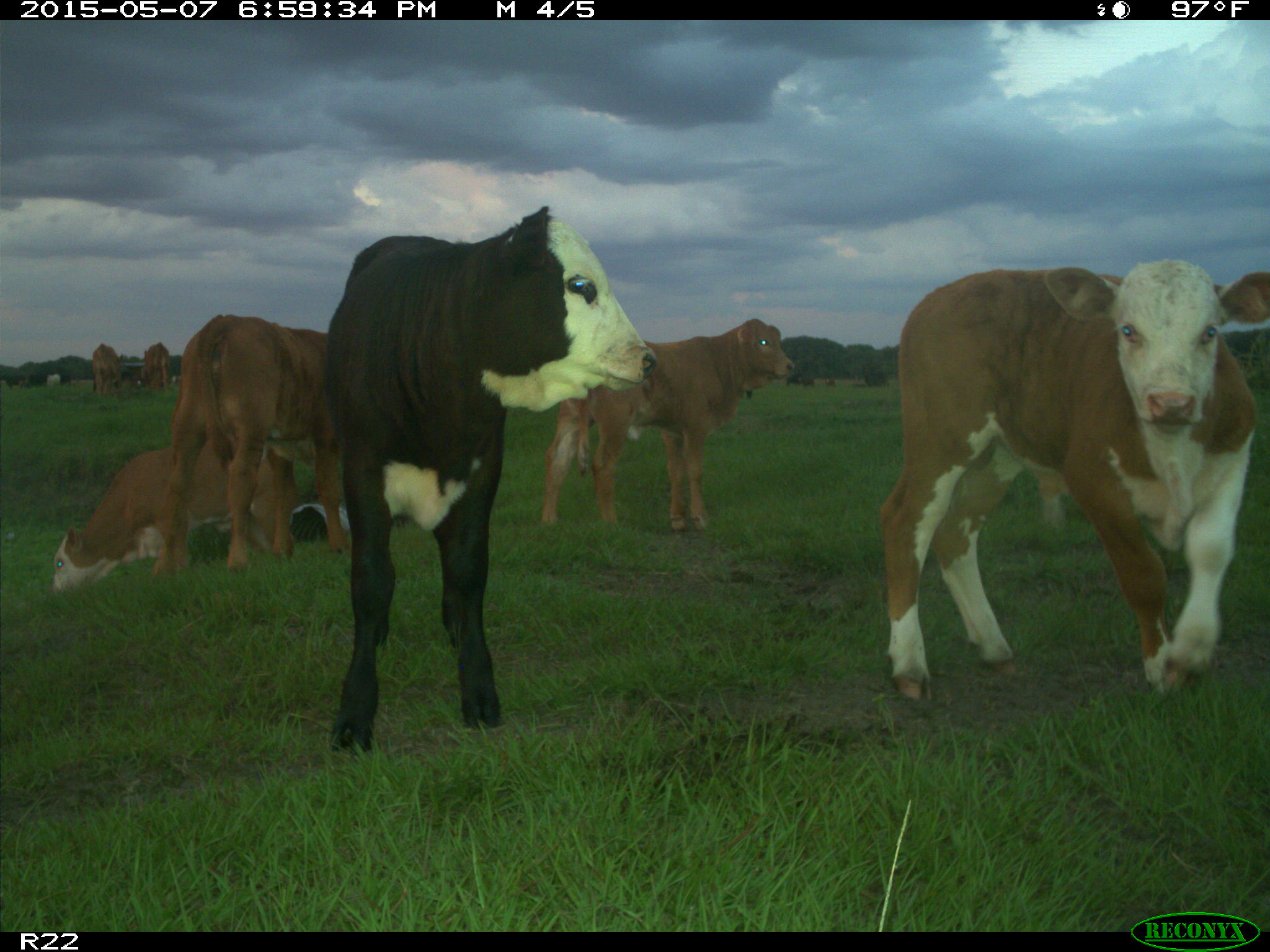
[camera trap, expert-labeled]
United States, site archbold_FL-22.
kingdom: Animalia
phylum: Chordata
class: Mammalia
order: Artiodactyla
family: Bovidae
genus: Bos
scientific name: Bos taurus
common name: domestic cow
Bos taurus (domestic cow).